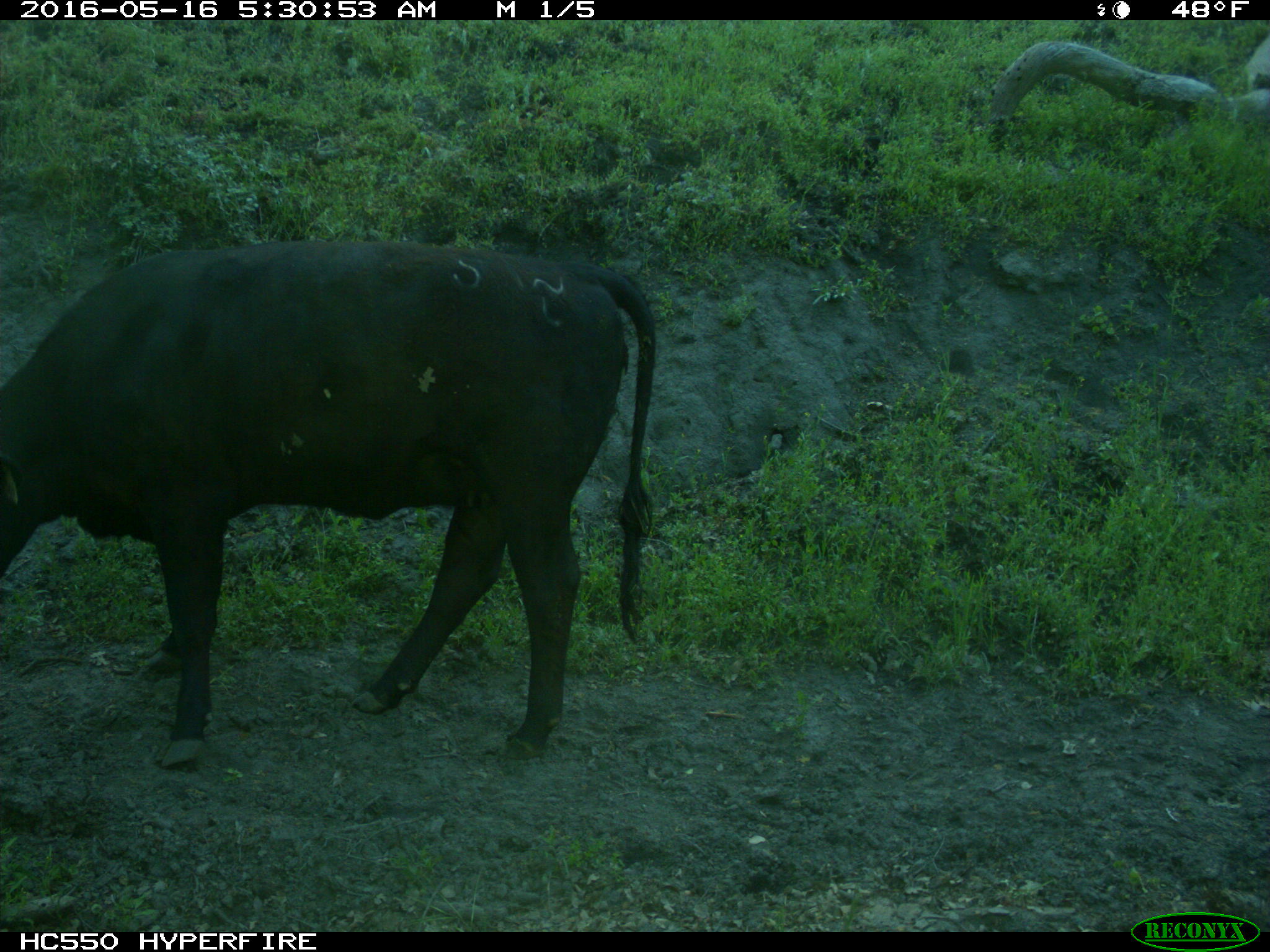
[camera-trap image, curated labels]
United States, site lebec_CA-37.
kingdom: Animalia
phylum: Chordata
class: Mammalia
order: Artiodactyla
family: Bovidae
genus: Bos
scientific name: Bos taurus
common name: domestic cow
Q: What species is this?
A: Bos taurus (domestic cow).